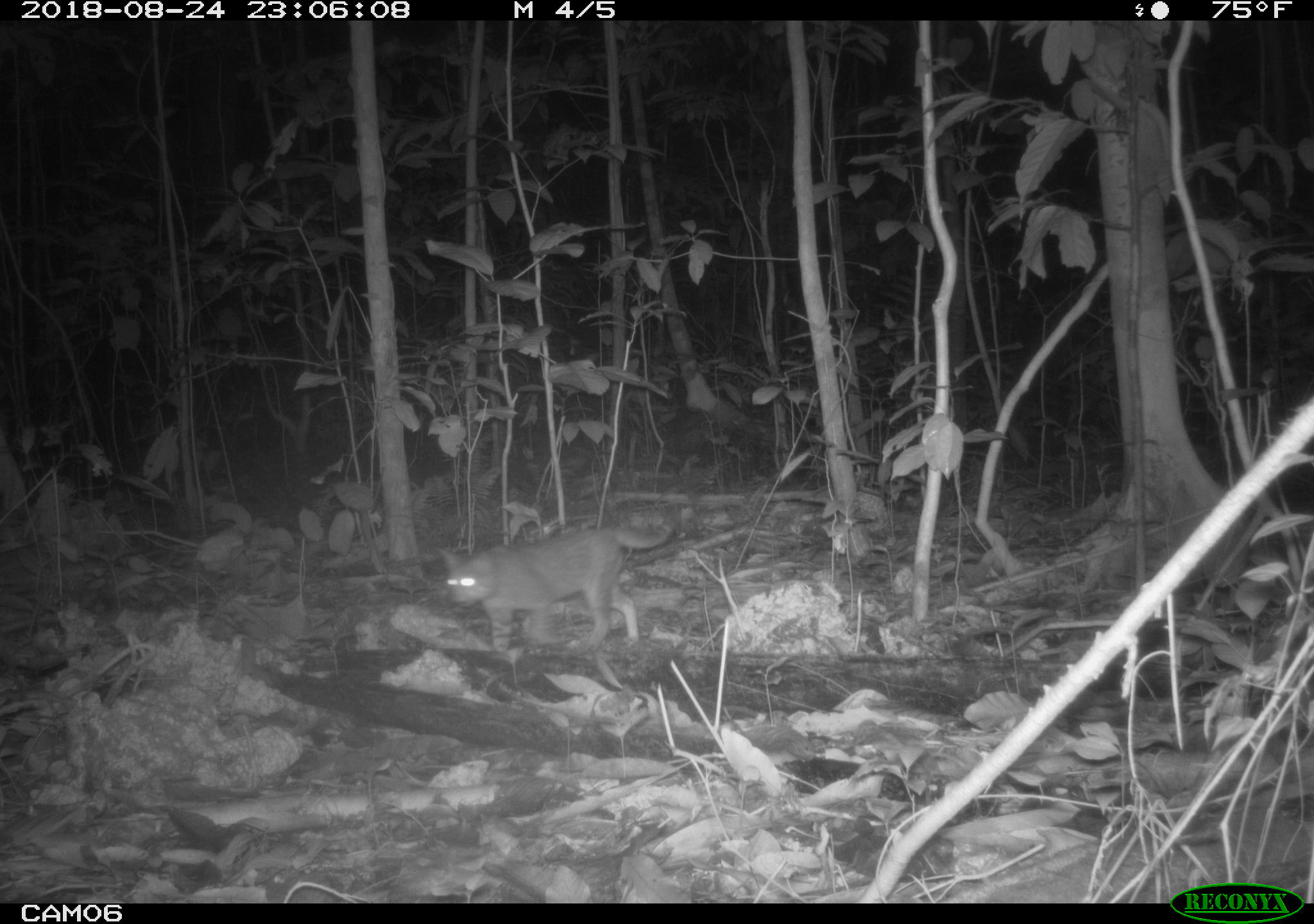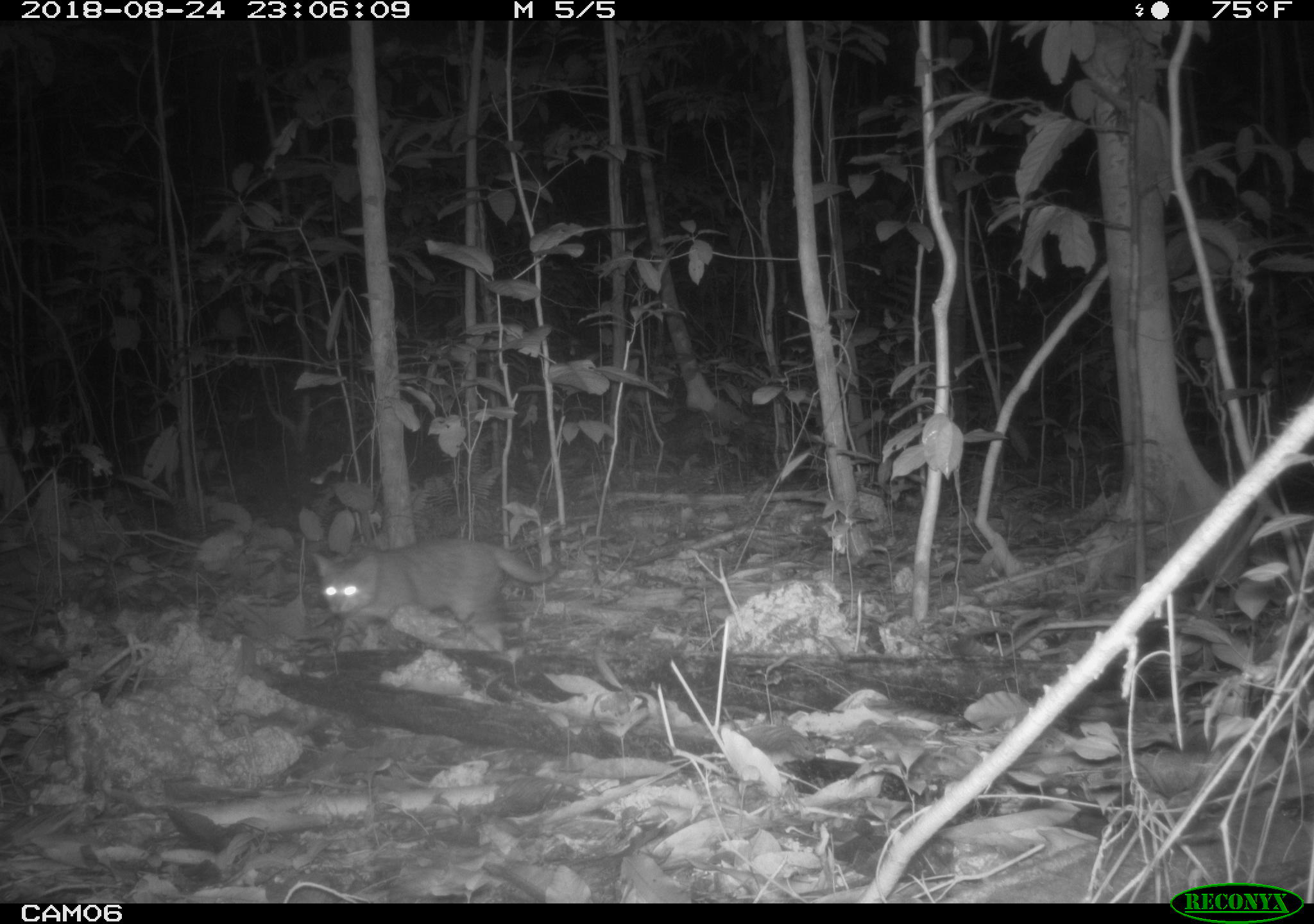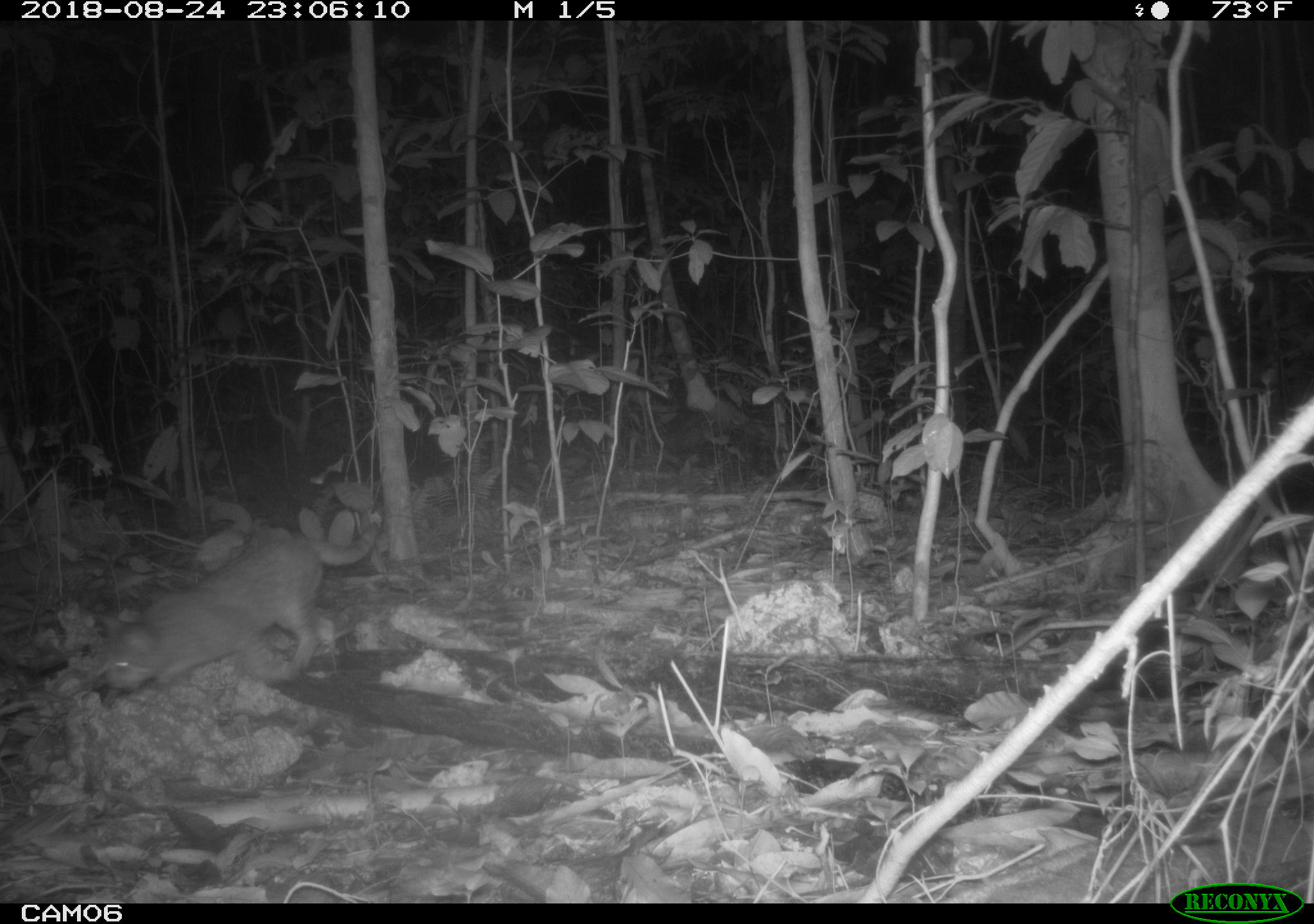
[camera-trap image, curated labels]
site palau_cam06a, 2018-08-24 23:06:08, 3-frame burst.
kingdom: Animalia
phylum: Chordata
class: Mammalia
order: Carnivora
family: Felidae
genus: Felis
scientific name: Felis catus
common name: cat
Cat (Felis catus).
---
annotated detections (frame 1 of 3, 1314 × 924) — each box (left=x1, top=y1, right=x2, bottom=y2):
cat: (left=436, top=517, right=679, bottom=669)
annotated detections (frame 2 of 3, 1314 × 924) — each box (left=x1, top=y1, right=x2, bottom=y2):
cat: (left=310, top=538, right=555, bottom=660)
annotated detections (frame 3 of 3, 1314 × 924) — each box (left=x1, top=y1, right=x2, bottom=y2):
cat: (left=90, top=511, right=379, bottom=703)